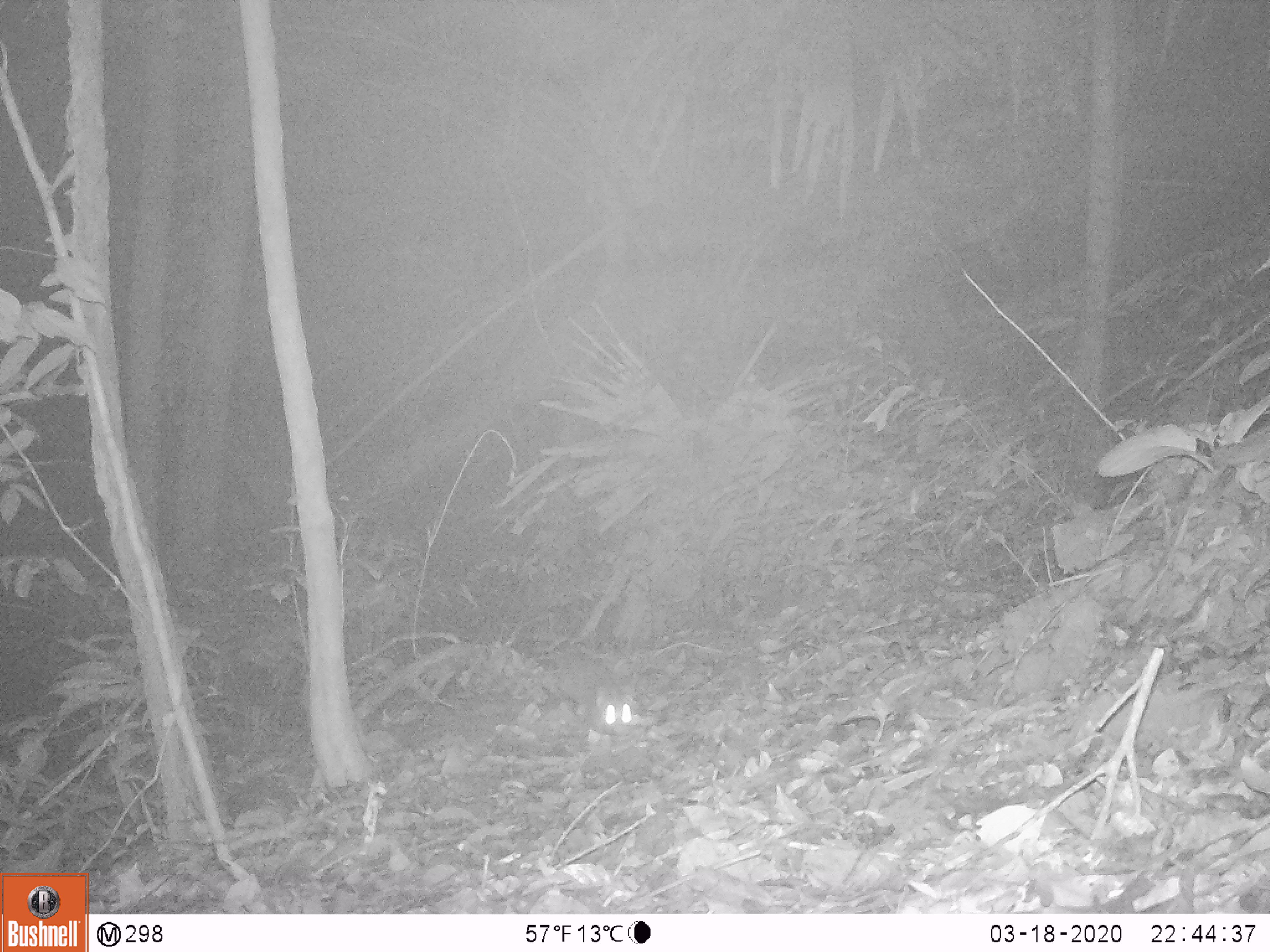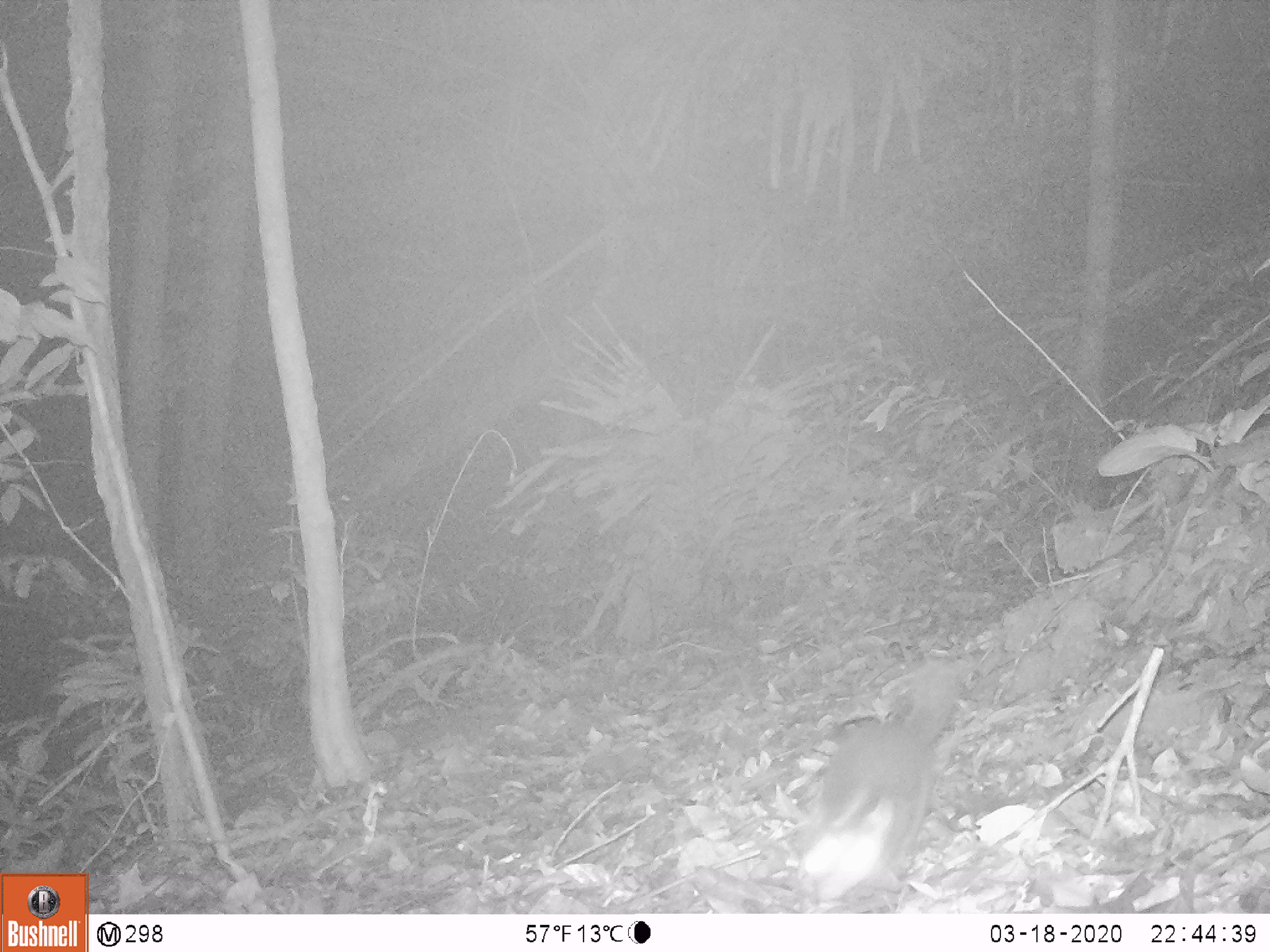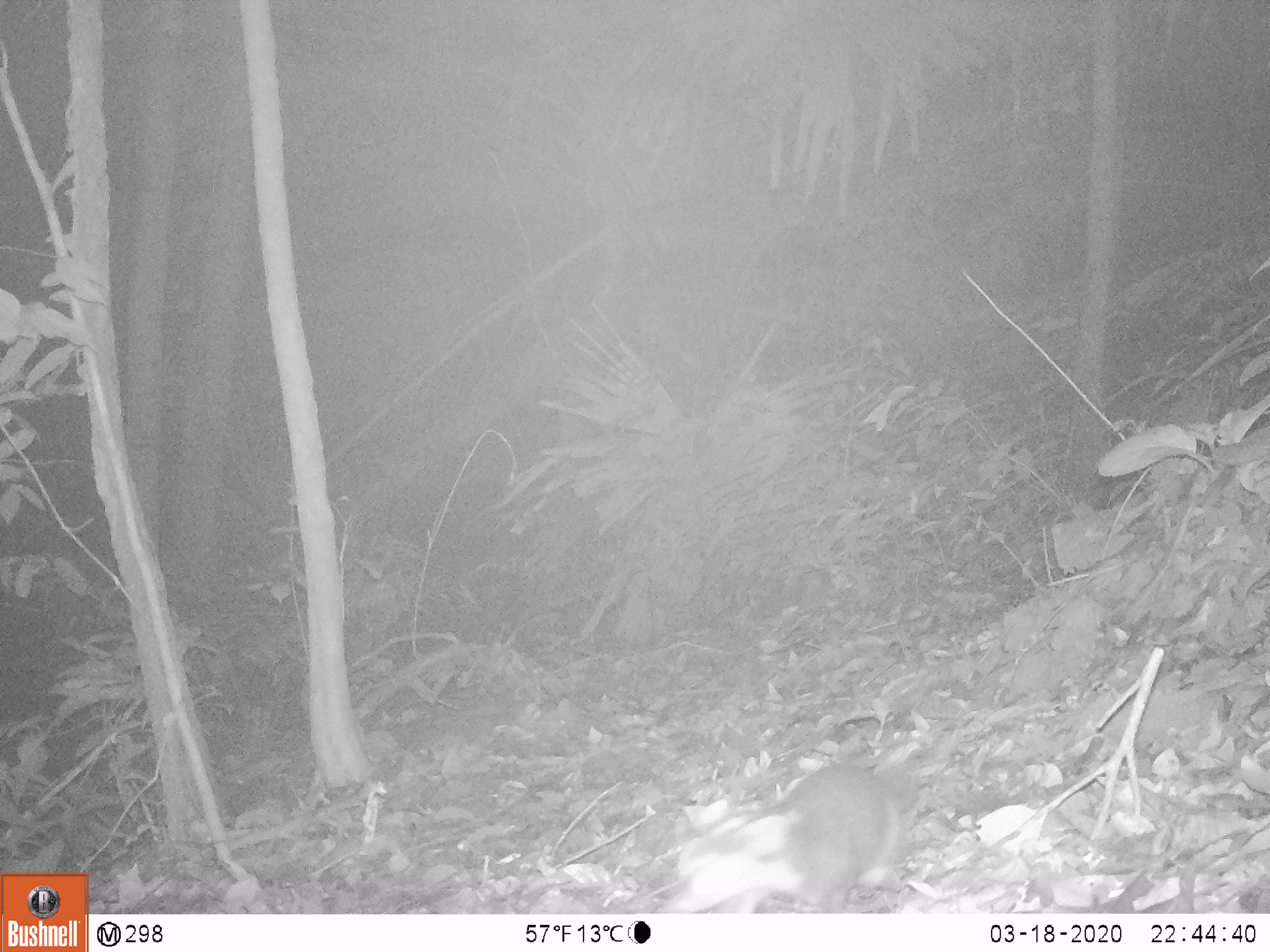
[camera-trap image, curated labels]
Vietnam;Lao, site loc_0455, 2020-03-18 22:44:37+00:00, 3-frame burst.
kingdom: Animalia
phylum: Chordata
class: Mammalia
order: Carnivora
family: Mustelidae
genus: Melogale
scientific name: Melogale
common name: ferret badger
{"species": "ferret badger (Melogale)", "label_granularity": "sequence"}